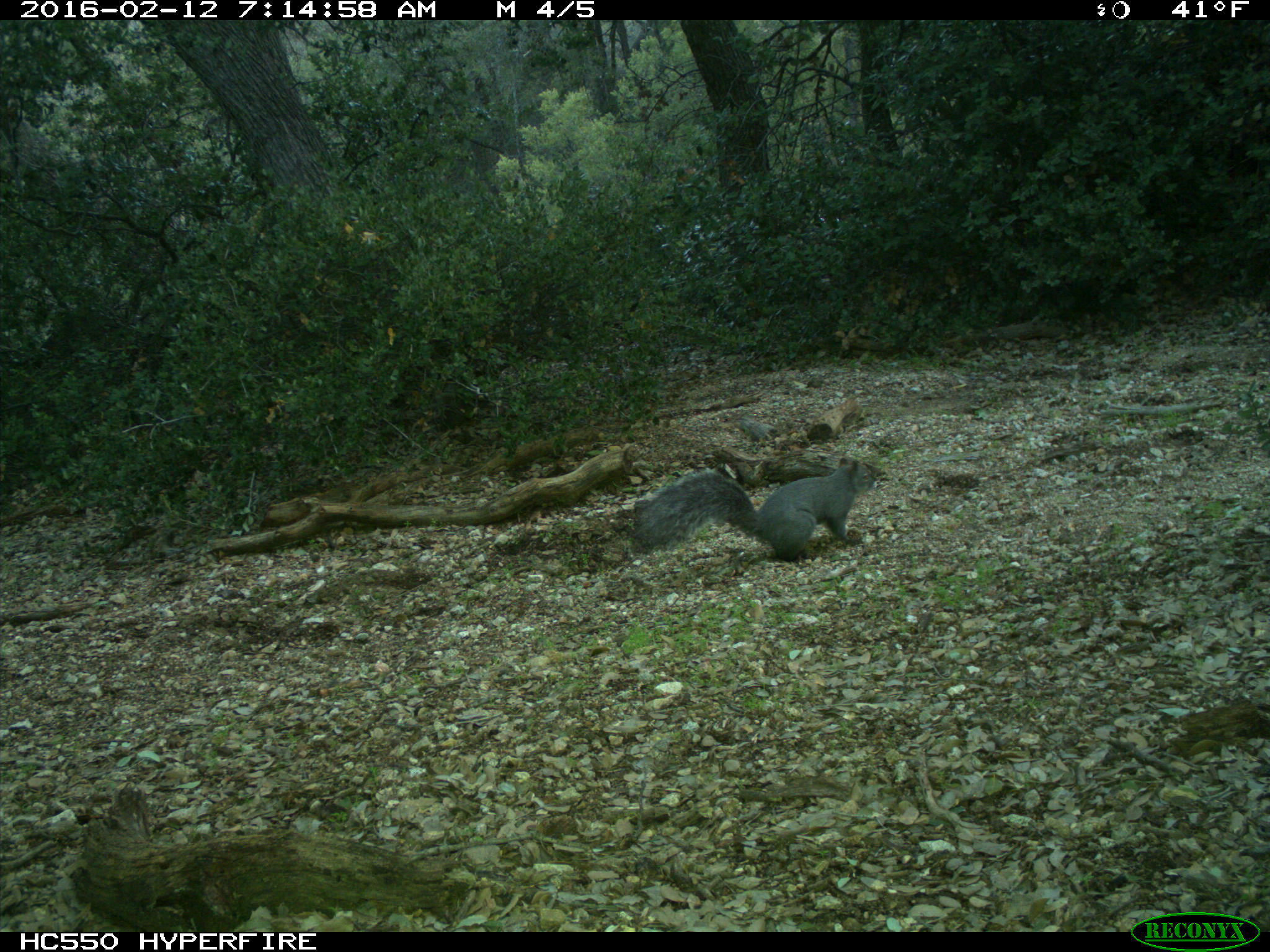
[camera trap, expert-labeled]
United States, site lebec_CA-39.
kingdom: Animalia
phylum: Chordata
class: Mammalia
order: Rodentia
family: Sciuridae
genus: Sciurus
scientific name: Sciurus carolinensis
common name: eastern gray squirrel